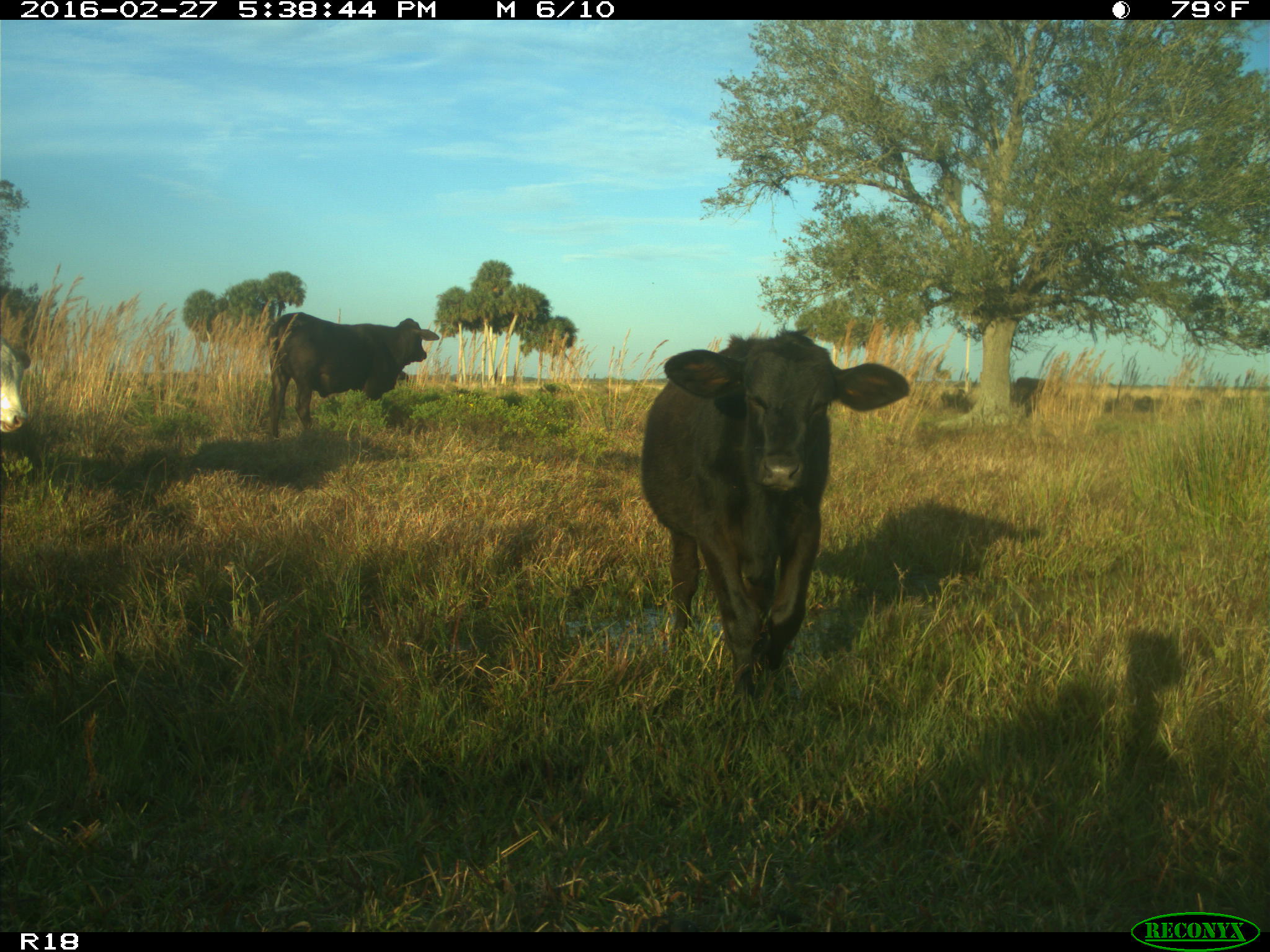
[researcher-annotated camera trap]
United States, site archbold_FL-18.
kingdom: Animalia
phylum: Chordata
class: Mammalia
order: Artiodactyla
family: Bovidae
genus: Bos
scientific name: Bos taurus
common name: domestic cow